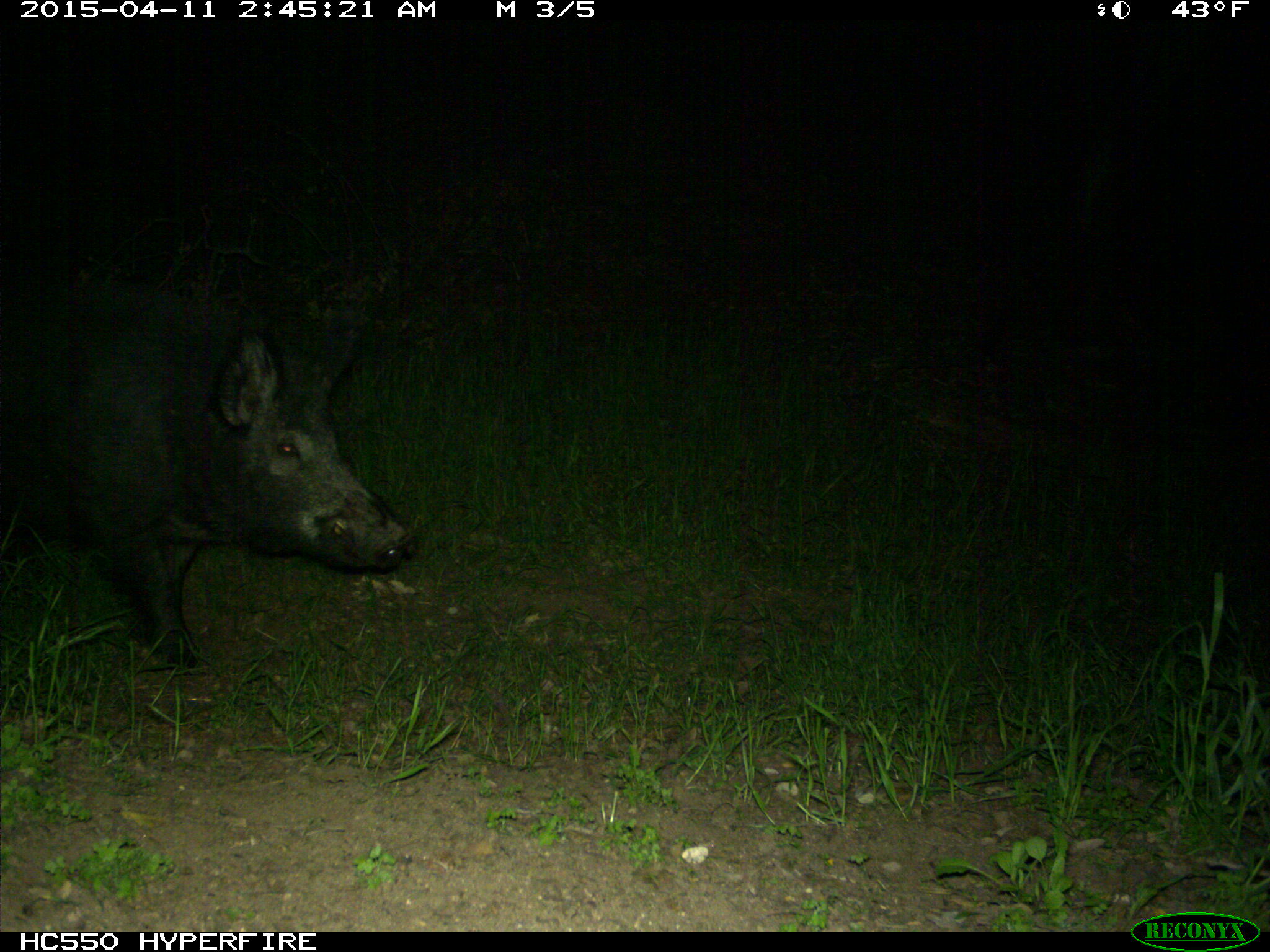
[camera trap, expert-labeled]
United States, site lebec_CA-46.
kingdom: Animalia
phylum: Chordata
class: Mammalia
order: Artiodactyla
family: Suidae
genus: Sus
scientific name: Sus scrofa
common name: wild boar